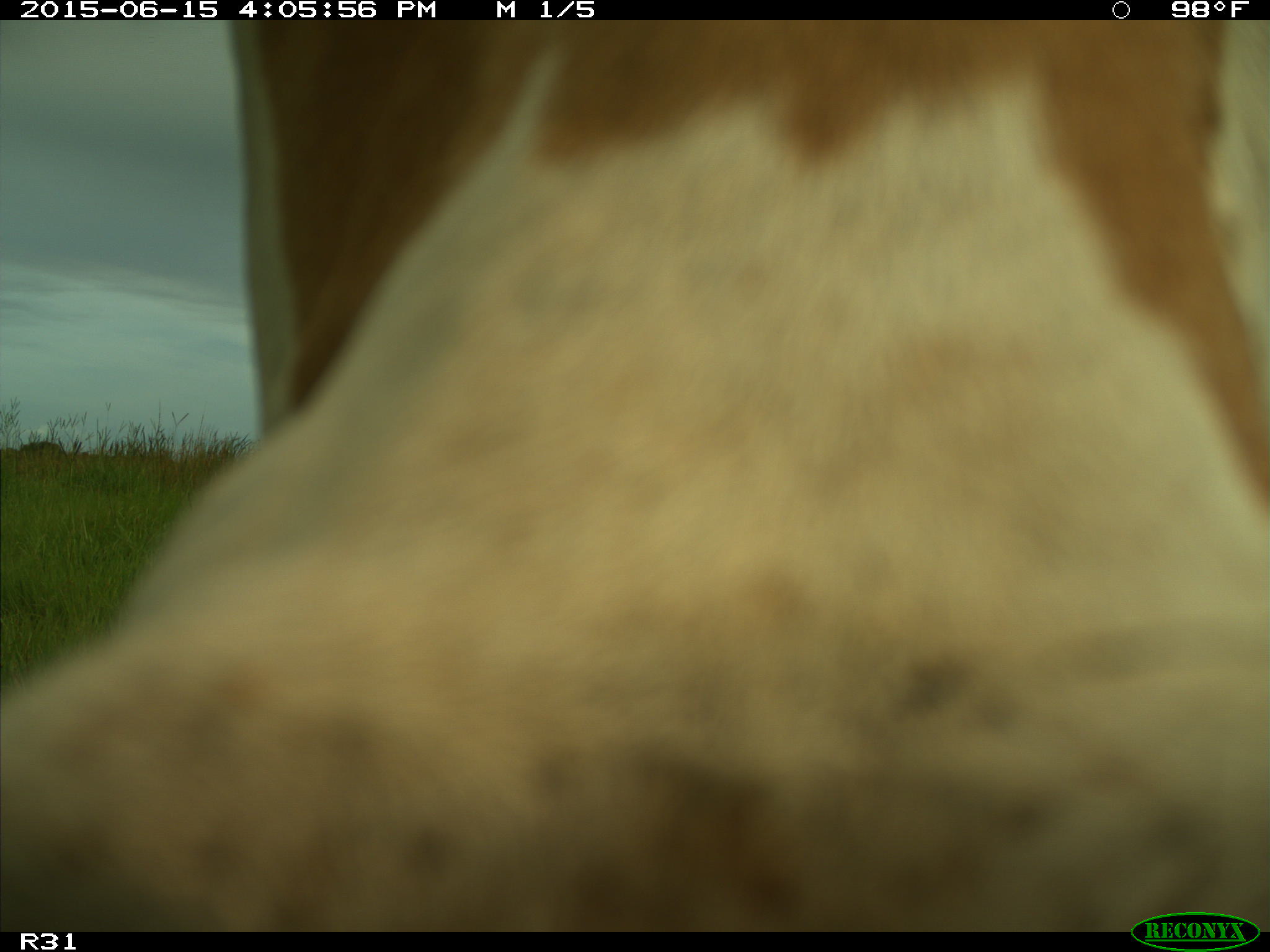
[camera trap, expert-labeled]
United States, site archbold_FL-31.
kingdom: Animalia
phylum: Chordata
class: Mammalia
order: Artiodactyla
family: Bovidae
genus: Bos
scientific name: Bos taurus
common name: domestic cow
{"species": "Bos taurus (domestic cow)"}